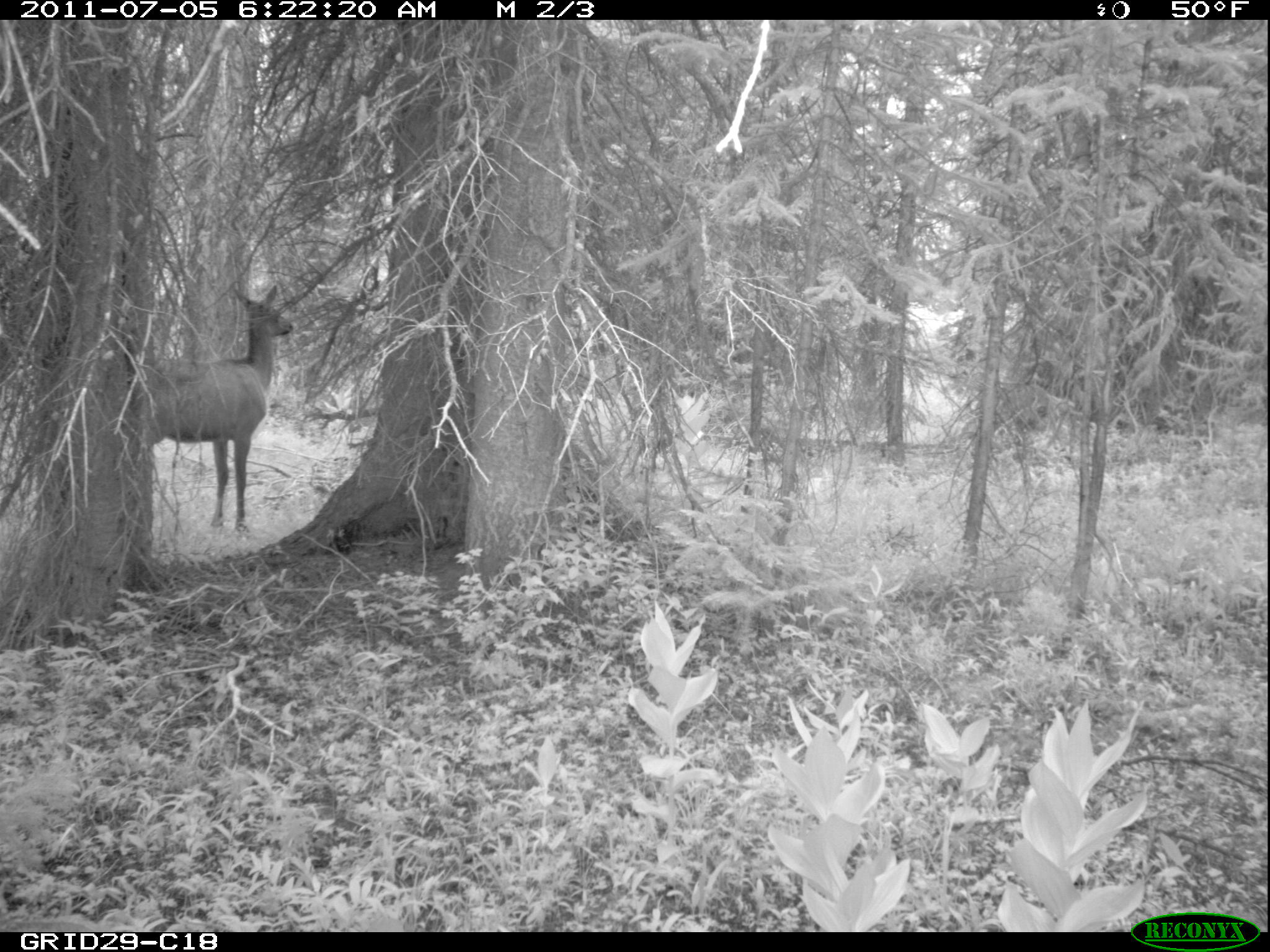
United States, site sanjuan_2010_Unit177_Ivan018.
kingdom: Animalia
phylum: Chordata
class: Mammalia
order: Artiodactyla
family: Cervidae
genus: Cervus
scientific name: Cervus elaphus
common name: red deer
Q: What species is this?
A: Cervus elaphus (red deer).